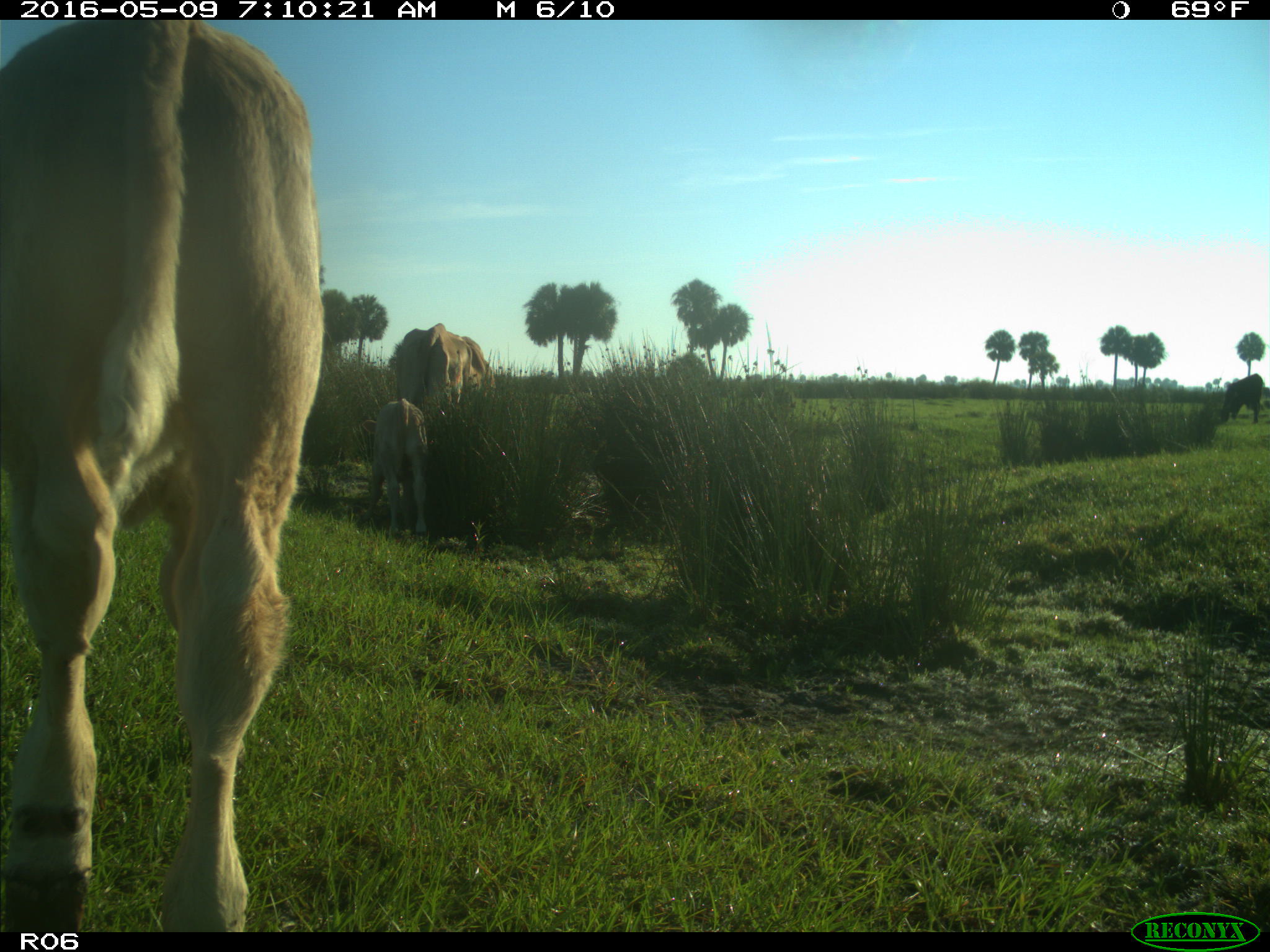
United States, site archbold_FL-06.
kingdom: Animalia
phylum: Chordata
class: Mammalia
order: Artiodactyla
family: Bovidae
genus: Bos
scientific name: Bos taurus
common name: domestic cow